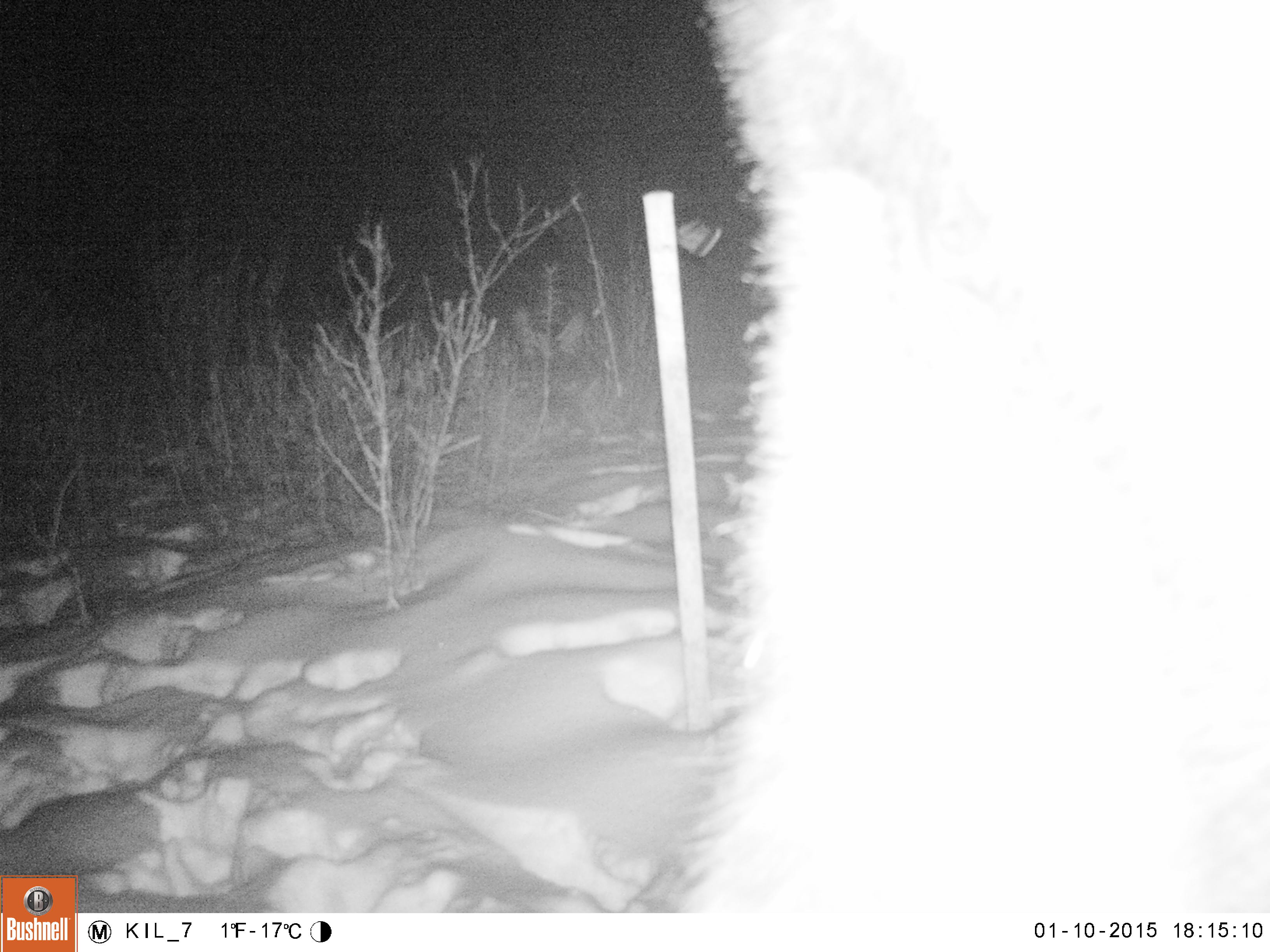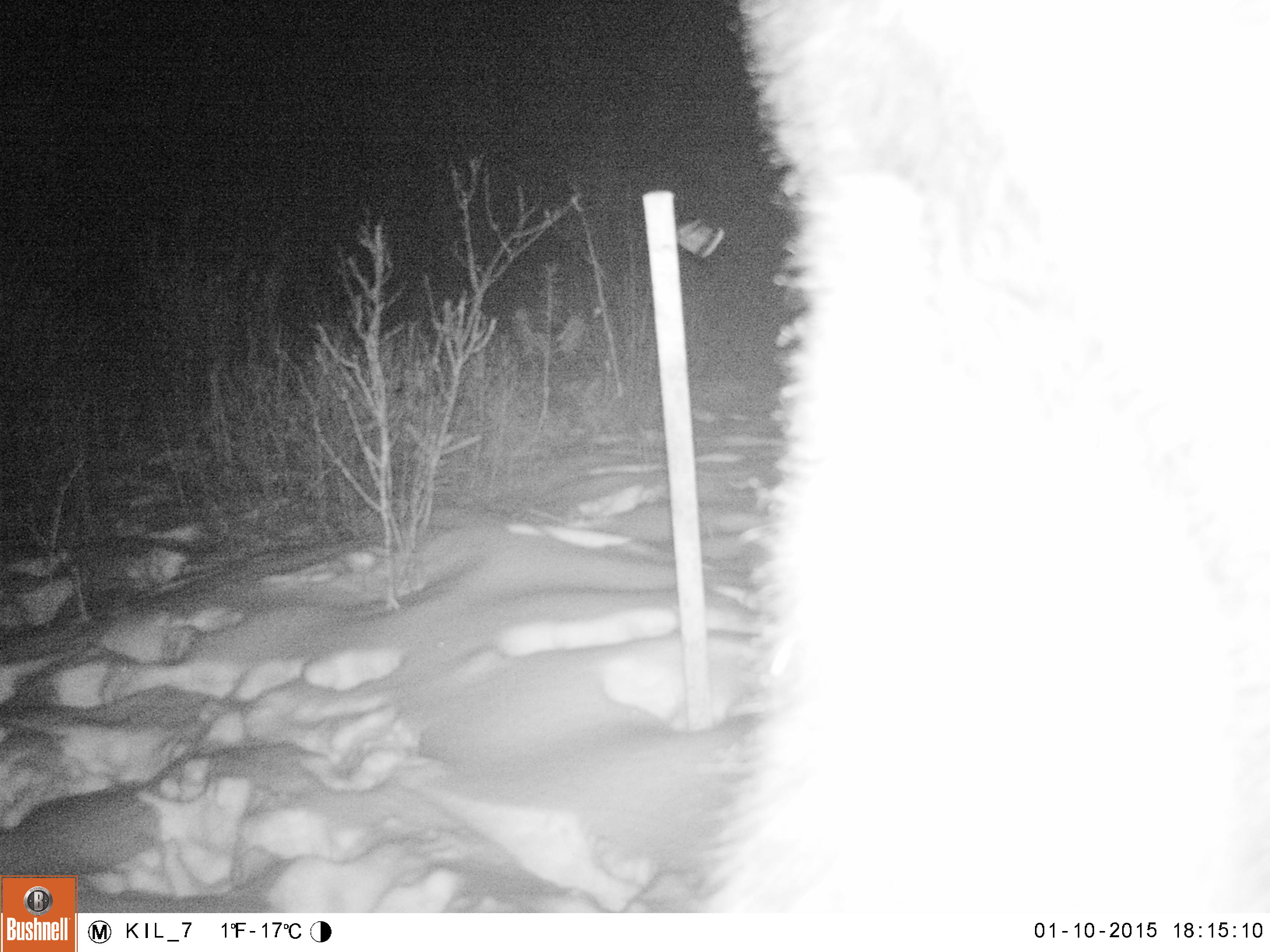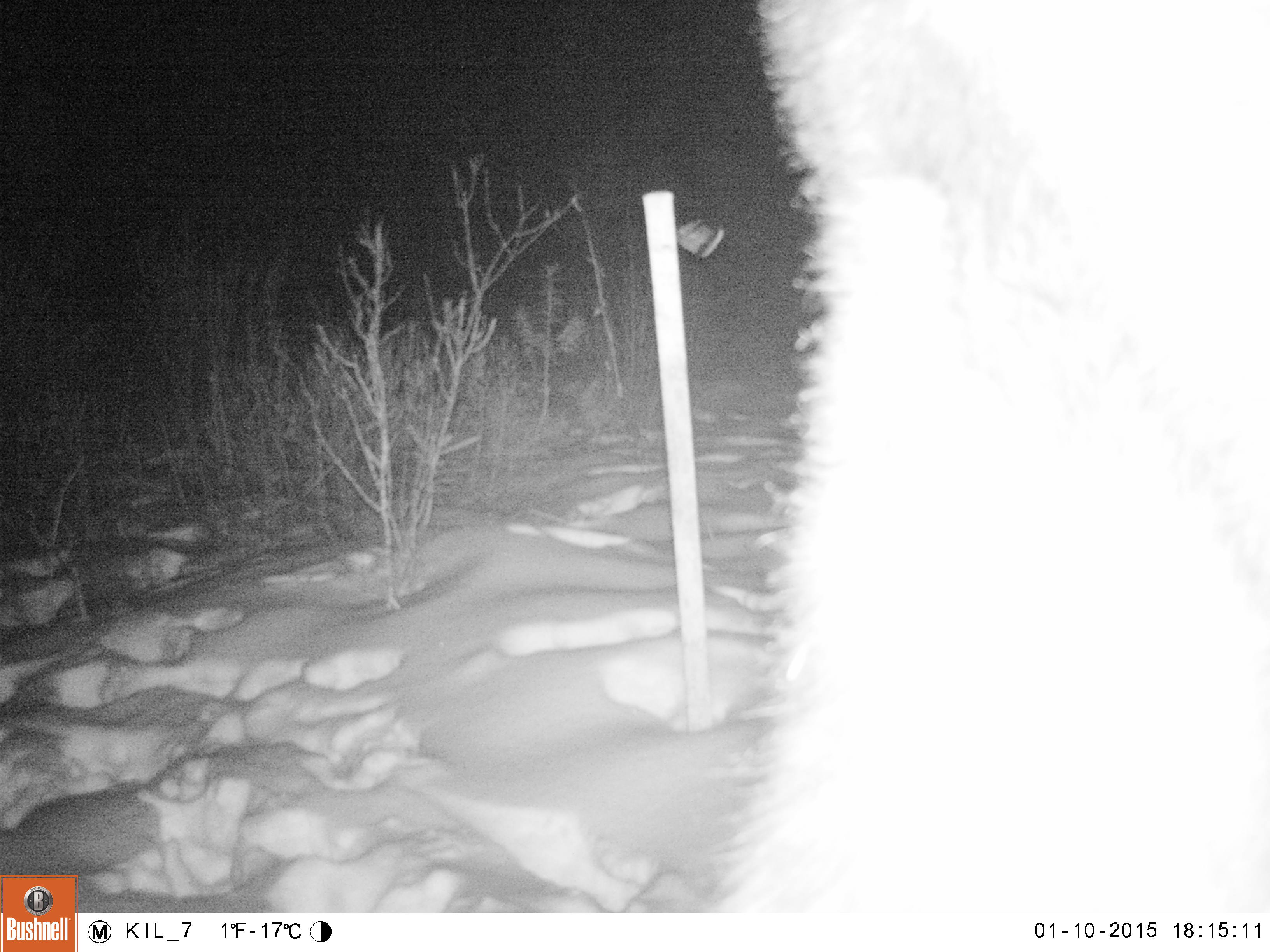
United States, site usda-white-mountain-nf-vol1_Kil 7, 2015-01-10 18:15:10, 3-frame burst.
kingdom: Animalia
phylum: Chordata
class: Mammalia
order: Artiodactyla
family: Cervidae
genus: Alces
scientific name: Alces alces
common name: moose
Moose (Alces alces).